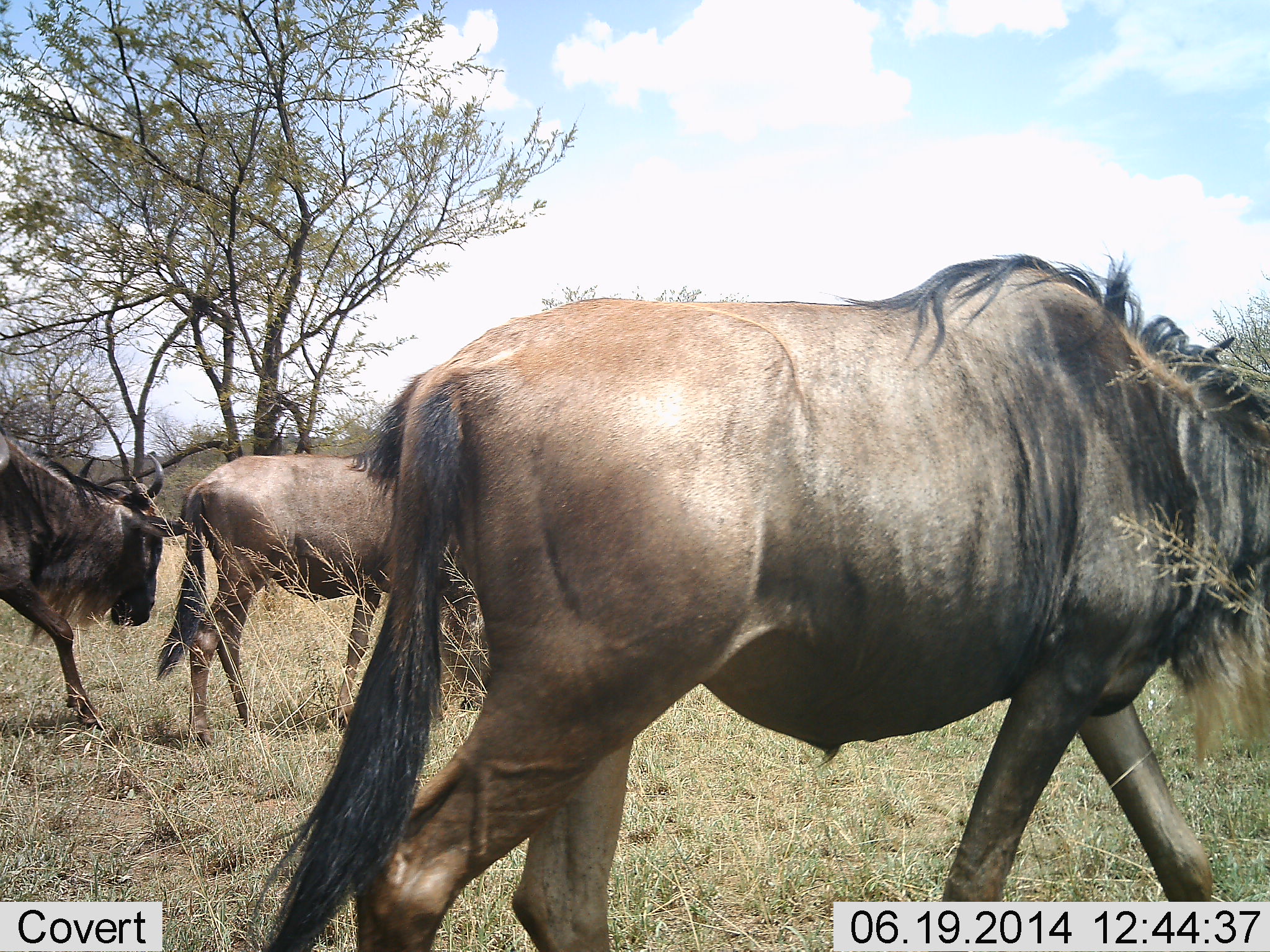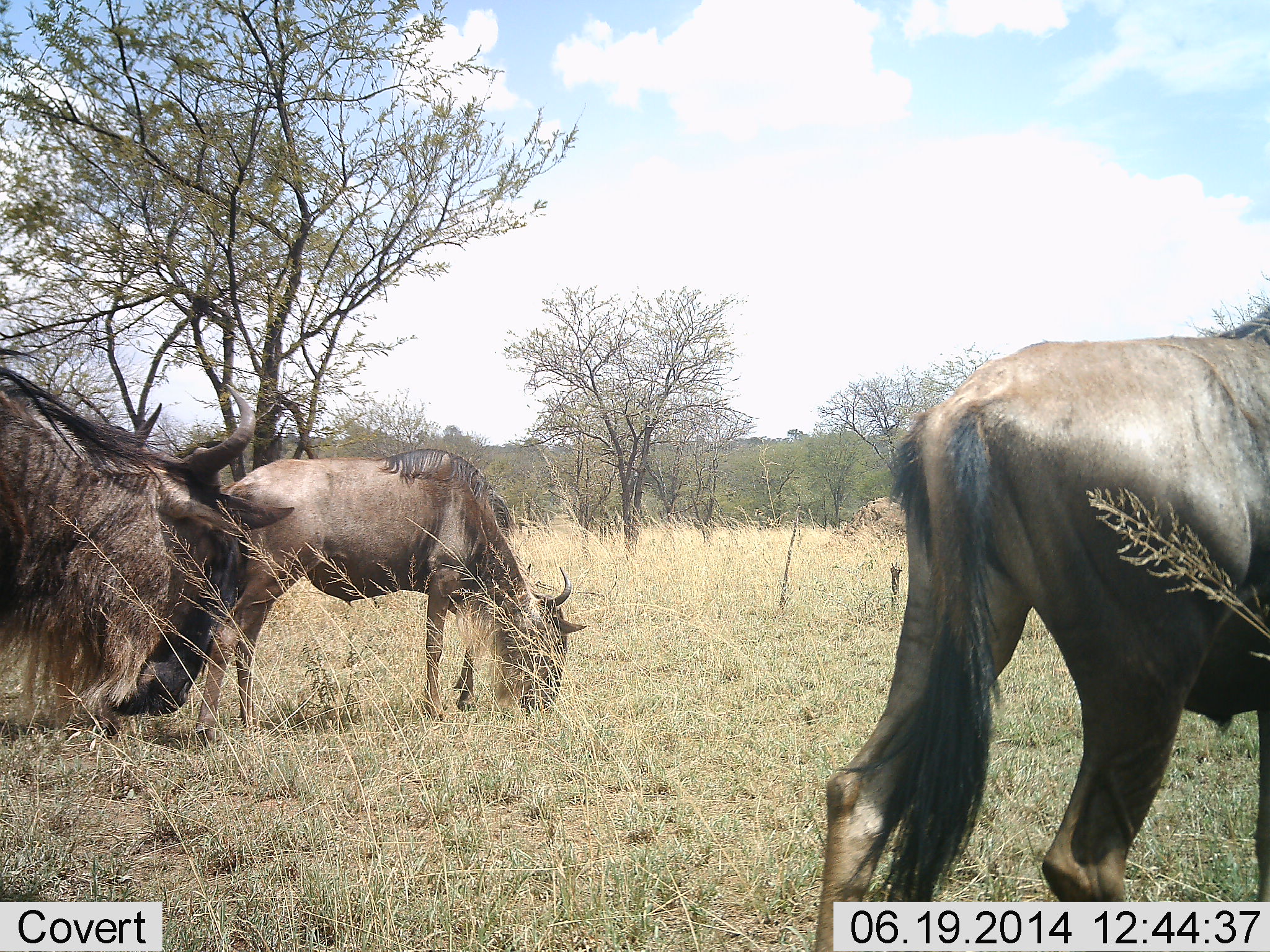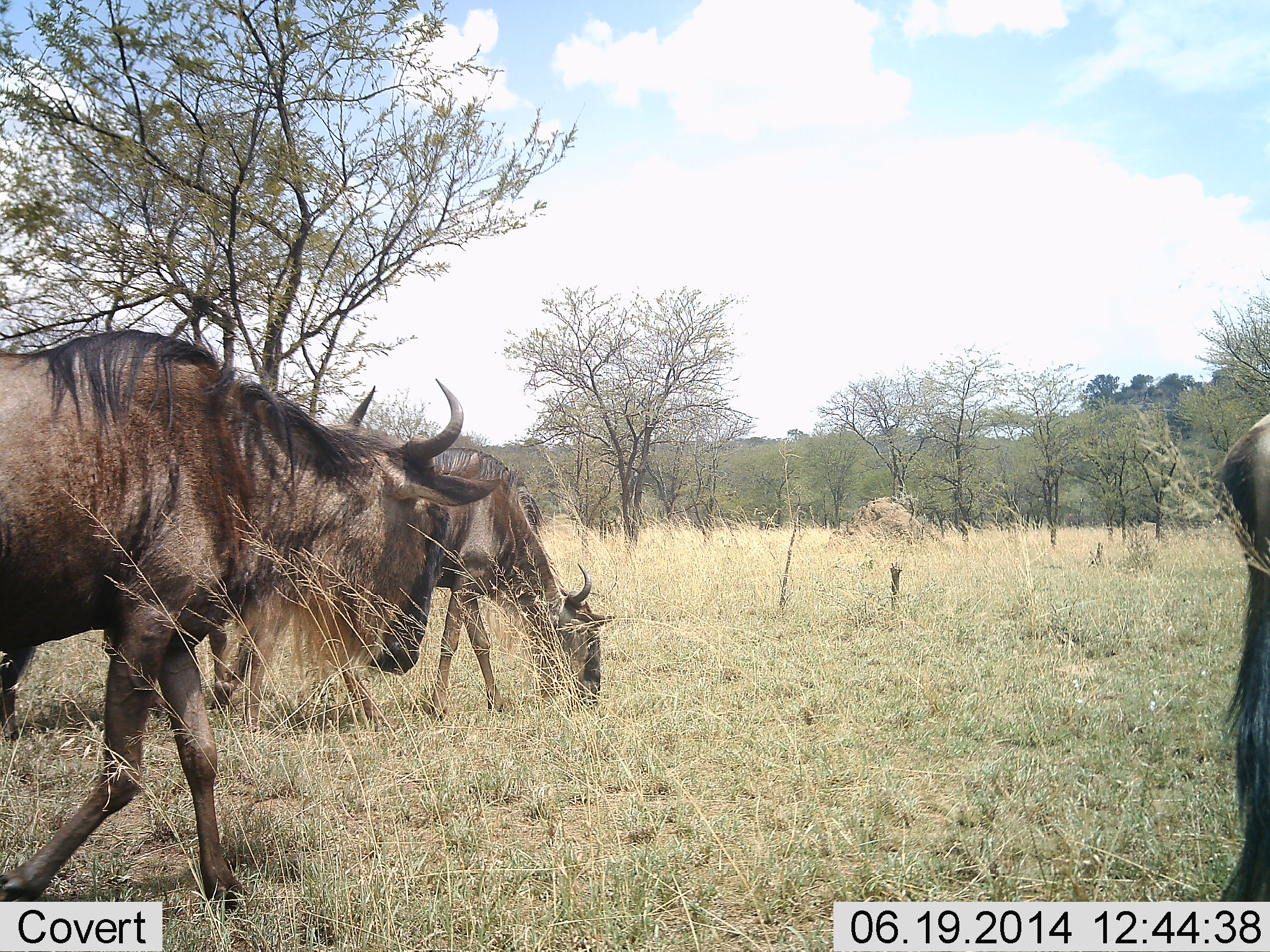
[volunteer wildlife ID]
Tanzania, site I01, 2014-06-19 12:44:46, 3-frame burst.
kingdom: Animalia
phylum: Chordata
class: Mammalia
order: Artiodactyla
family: Bovidae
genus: Connochaetes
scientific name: Connochaetes taurinus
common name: blue wildebeest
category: wildebeest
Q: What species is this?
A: Wildebeest (blue wildebeest) (Connochaetes taurinus).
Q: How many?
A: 3.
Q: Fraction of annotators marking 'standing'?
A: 0%.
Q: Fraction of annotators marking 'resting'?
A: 0%.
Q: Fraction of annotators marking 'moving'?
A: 70%.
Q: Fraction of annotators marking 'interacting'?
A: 0%.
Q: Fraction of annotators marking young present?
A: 0%.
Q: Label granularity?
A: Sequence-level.